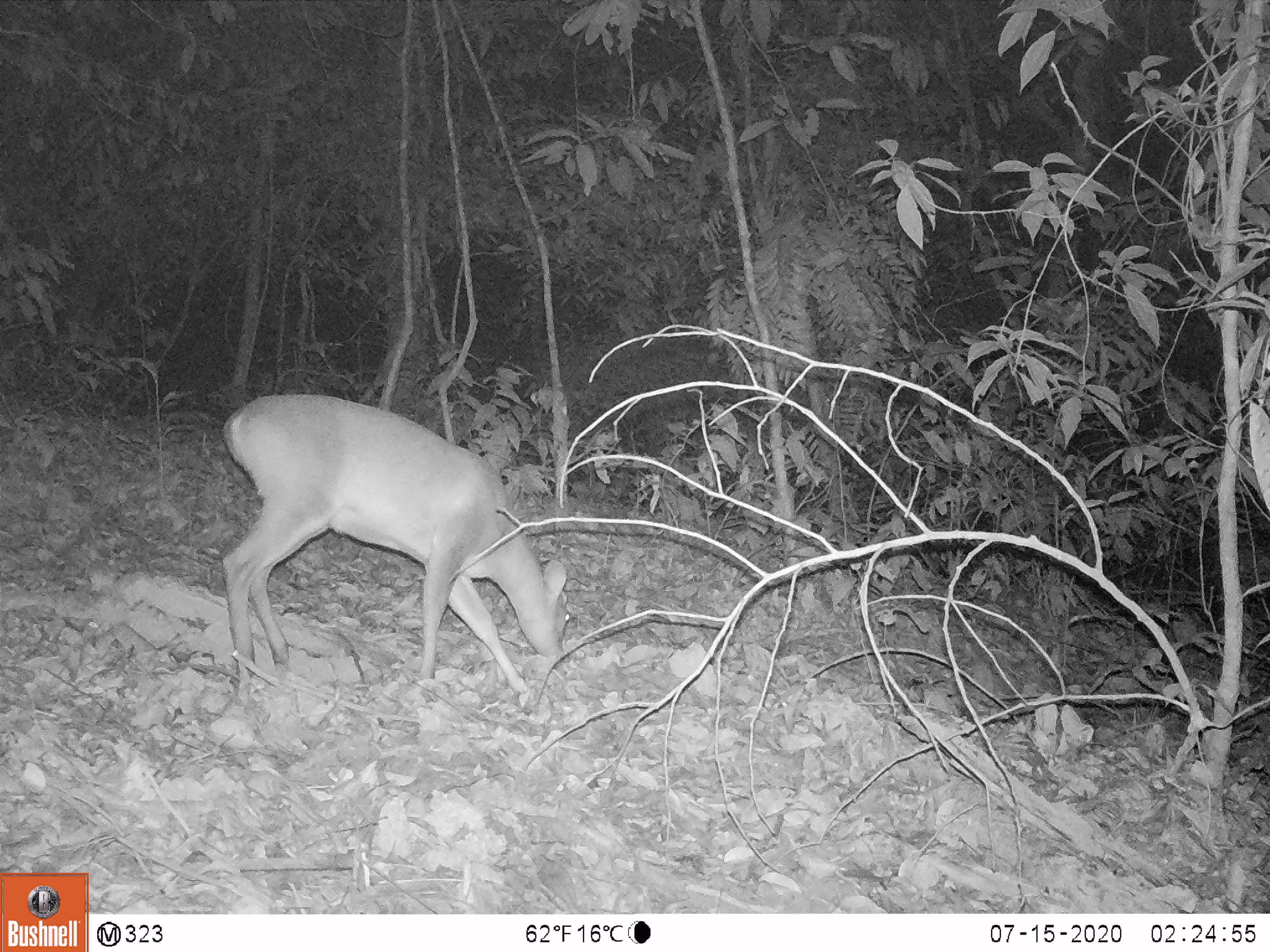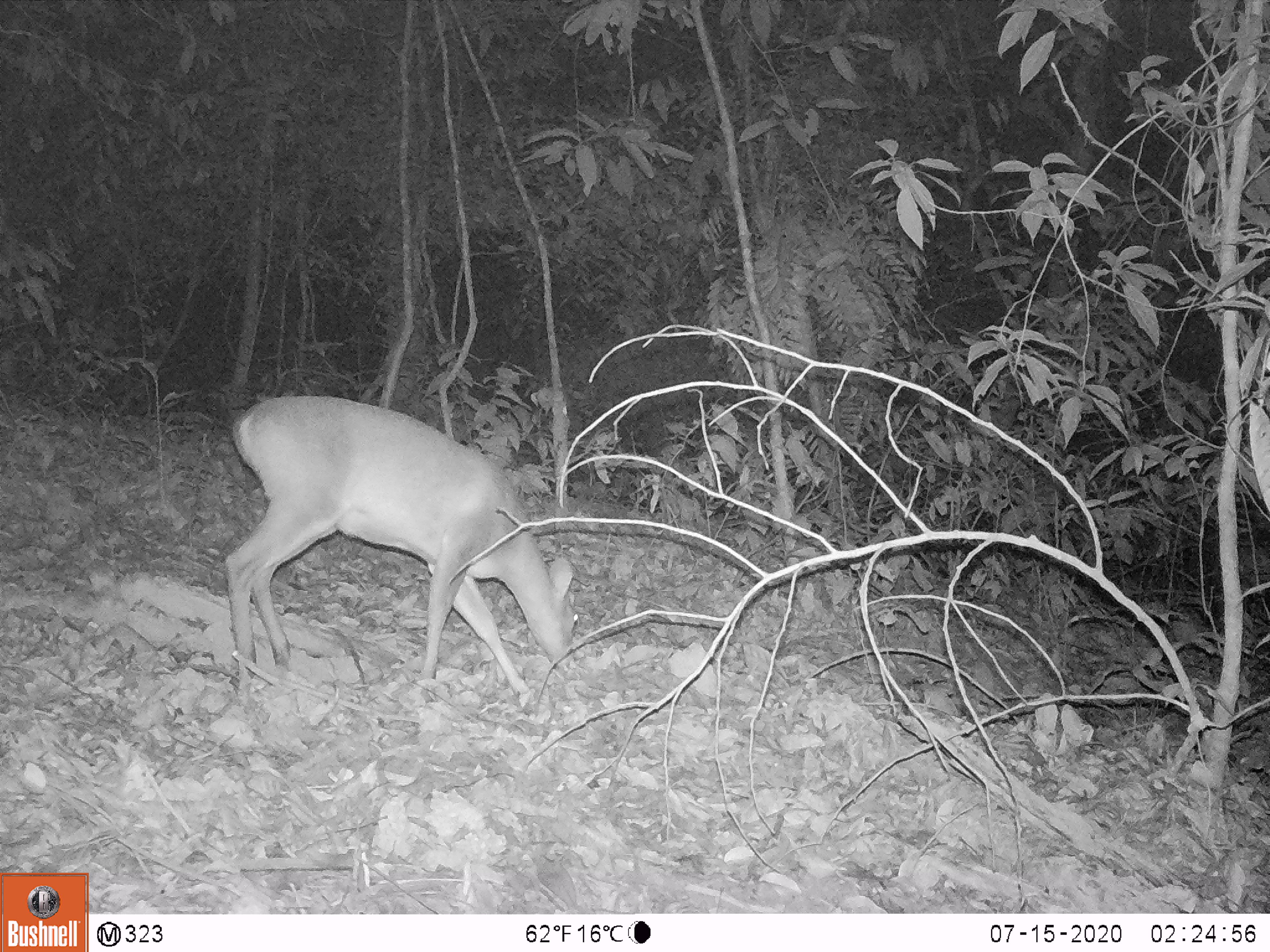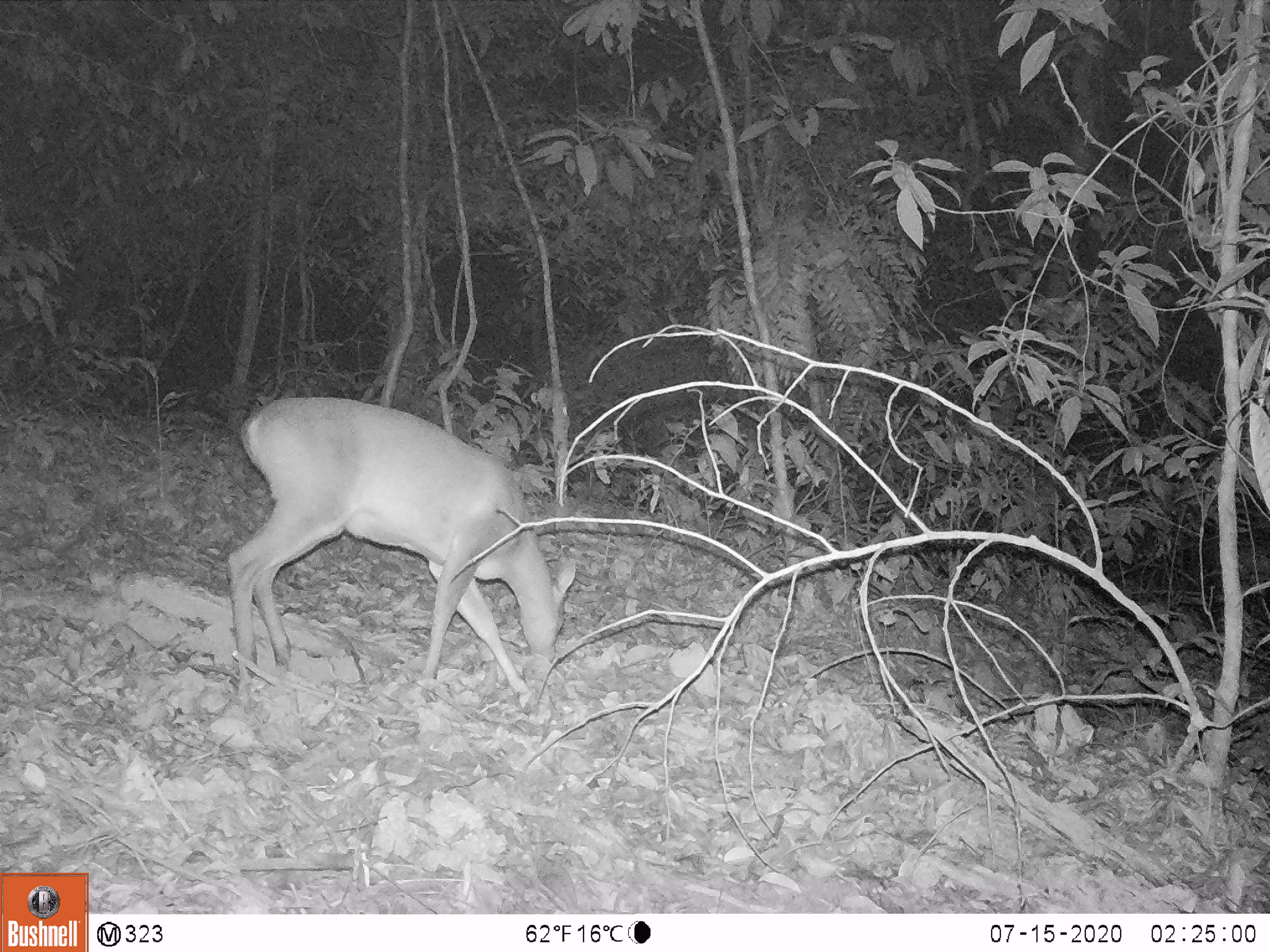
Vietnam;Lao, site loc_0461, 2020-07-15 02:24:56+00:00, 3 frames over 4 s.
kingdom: Animalia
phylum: Chordata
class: Mammalia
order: Artiodactyla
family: Cervidae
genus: Muntiacus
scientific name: Muntiacus vuquangensis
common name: large-antlered muntjac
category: large antlered muntjac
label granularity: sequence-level